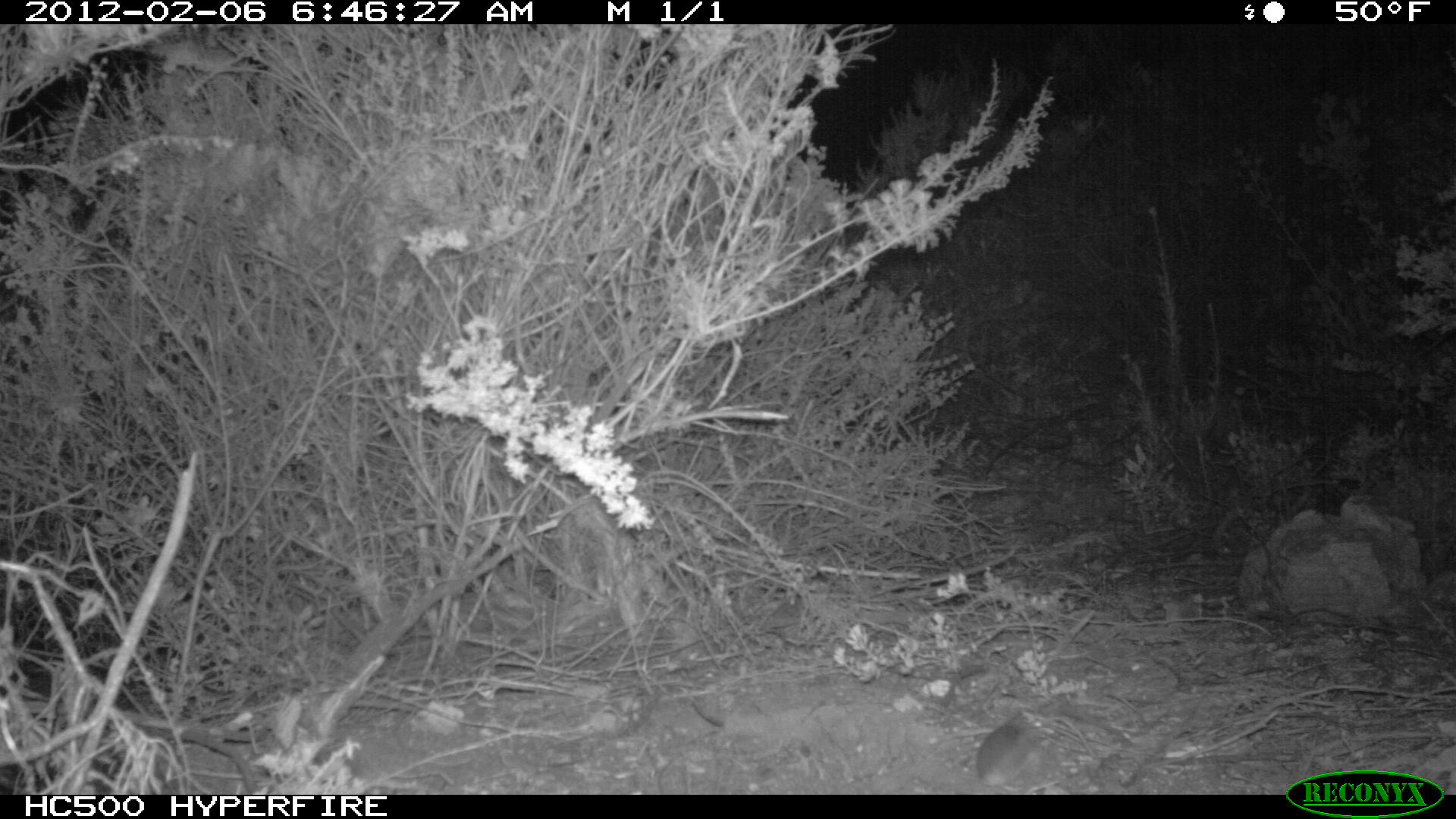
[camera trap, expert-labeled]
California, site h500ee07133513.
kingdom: Animalia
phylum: Chordata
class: Mammalia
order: Rodentia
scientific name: Rodentia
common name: rodent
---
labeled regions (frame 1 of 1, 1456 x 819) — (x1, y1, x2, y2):
rodent: (975, 709, 1060, 795)